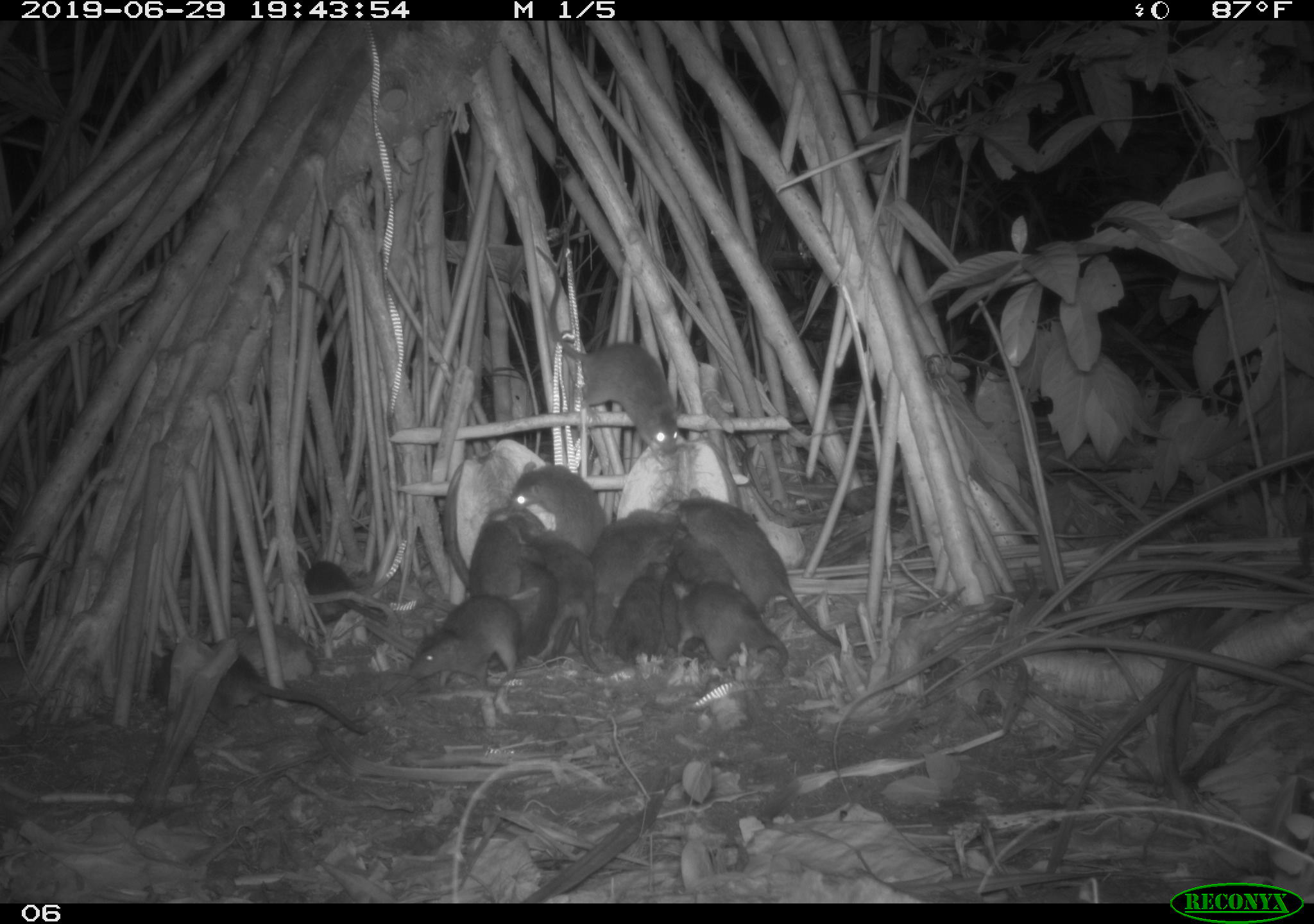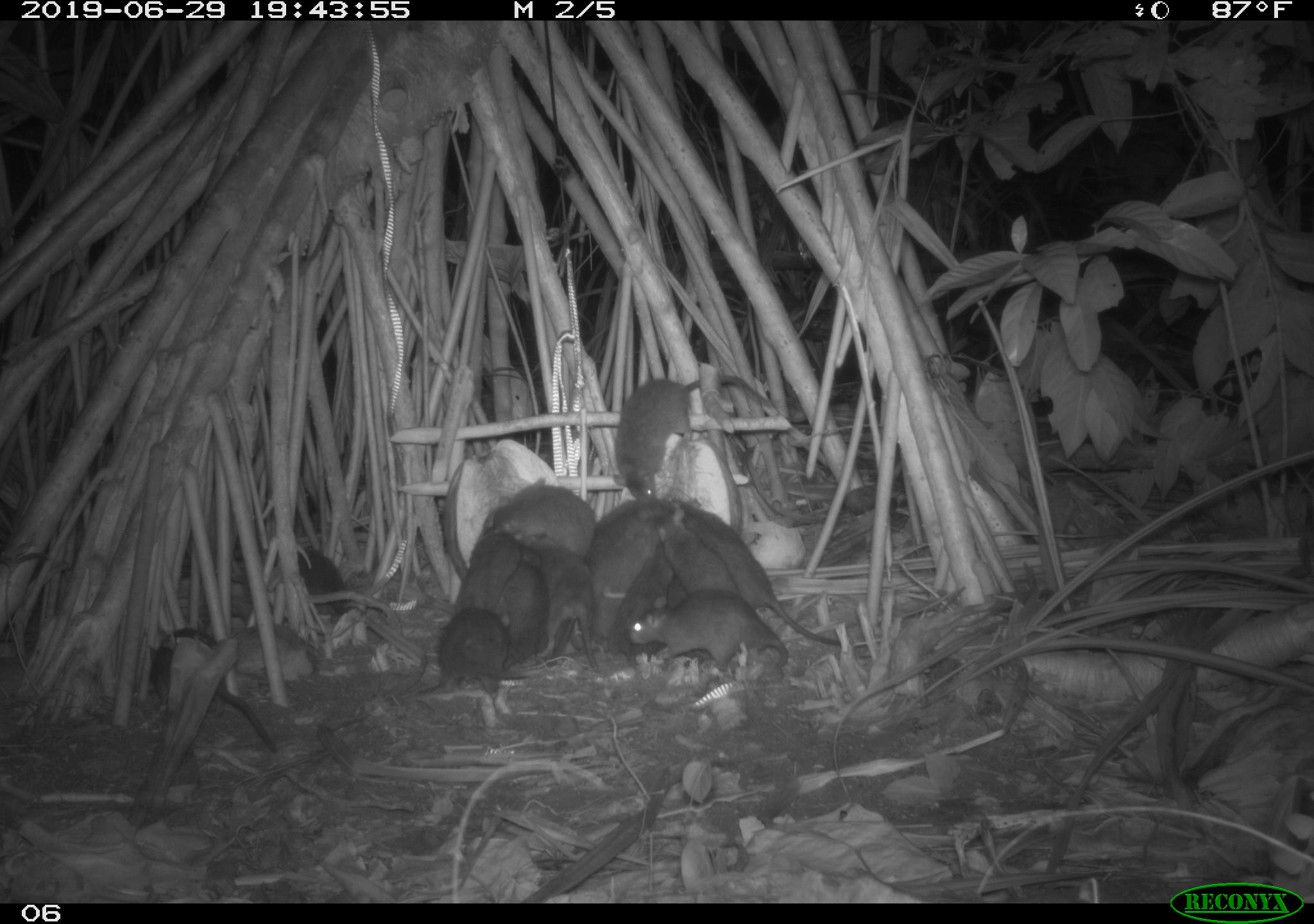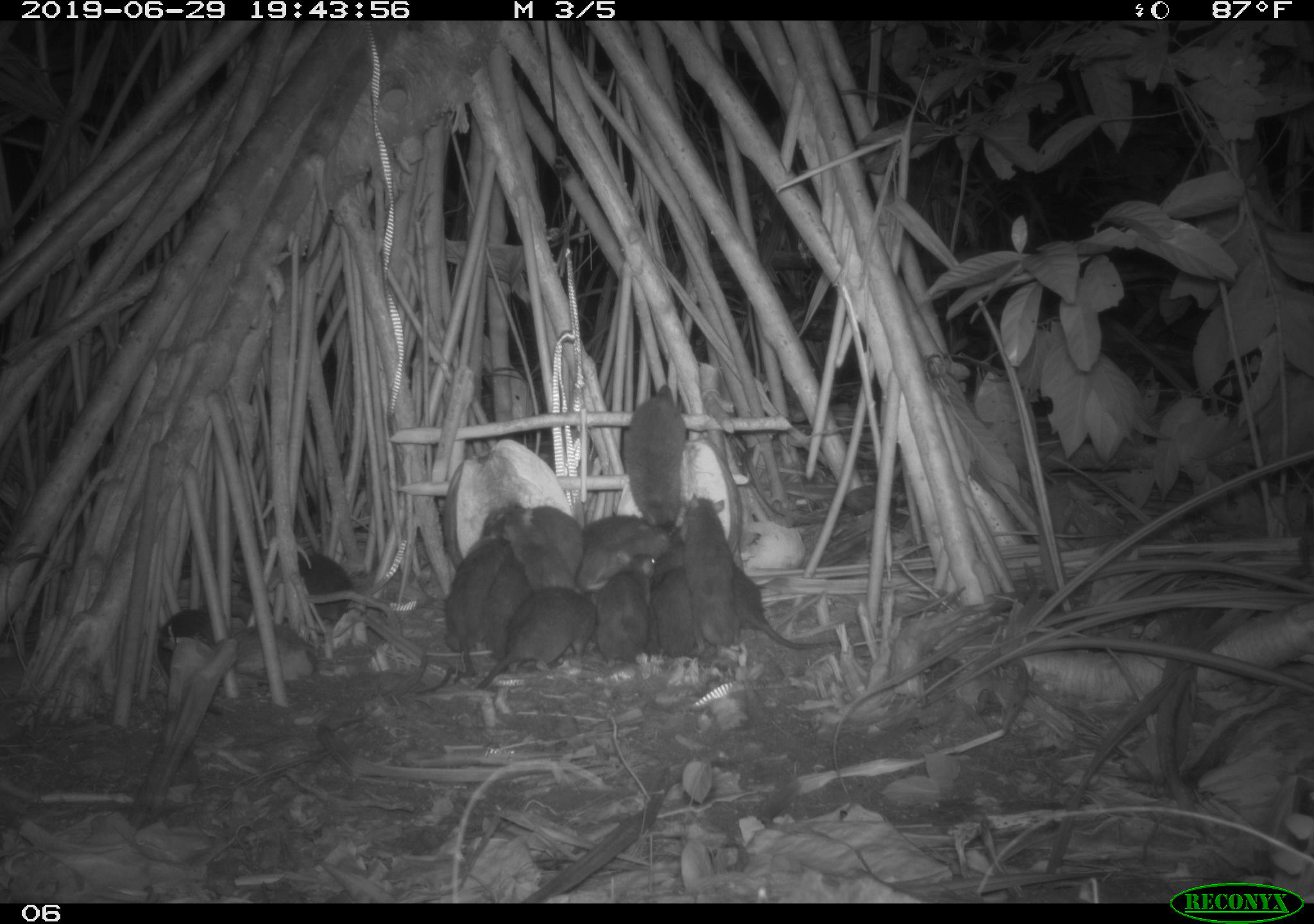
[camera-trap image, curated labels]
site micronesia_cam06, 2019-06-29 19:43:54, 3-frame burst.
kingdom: Animalia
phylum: Chordata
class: Mammalia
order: Rodentia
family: Muridae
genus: Rattus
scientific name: Rattus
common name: rat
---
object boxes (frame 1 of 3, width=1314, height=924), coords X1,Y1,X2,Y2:
rat: 529,242,683,459; 671,491,841,646; 136,638,367,739; 574,506,682,639; 516,520,603,674; 403,591,532,693; 681,581,790,679; 509,461,611,556; 509,559,577,669; 463,506,537,603; 608,555,674,662; 671,526,742,590; 663,555,706,655; 300,555,361,623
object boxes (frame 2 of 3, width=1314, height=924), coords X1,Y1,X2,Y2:
rat: 667,495,850,647; 608,371,775,509; 147,624,285,758; 624,591,792,674; 409,600,523,702; 588,498,671,638; 526,542,606,677; 491,474,602,554; 608,542,682,660; 451,505,519,629; 259,539,355,623; 651,507,740,597; 495,552,555,672; 585,495,635,554; 664,574,695,617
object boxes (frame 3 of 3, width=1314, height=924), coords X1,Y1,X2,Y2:
rat: 681,489,778,663; 416,529,508,694; 475,588,599,695; 617,381,692,542; 234,549,368,631; 731,565,842,655; 590,555,659,672; 570,508,674,584; 661,528,717,667; 472,551,539,665; 507,499,586,593; 142,604,227,689